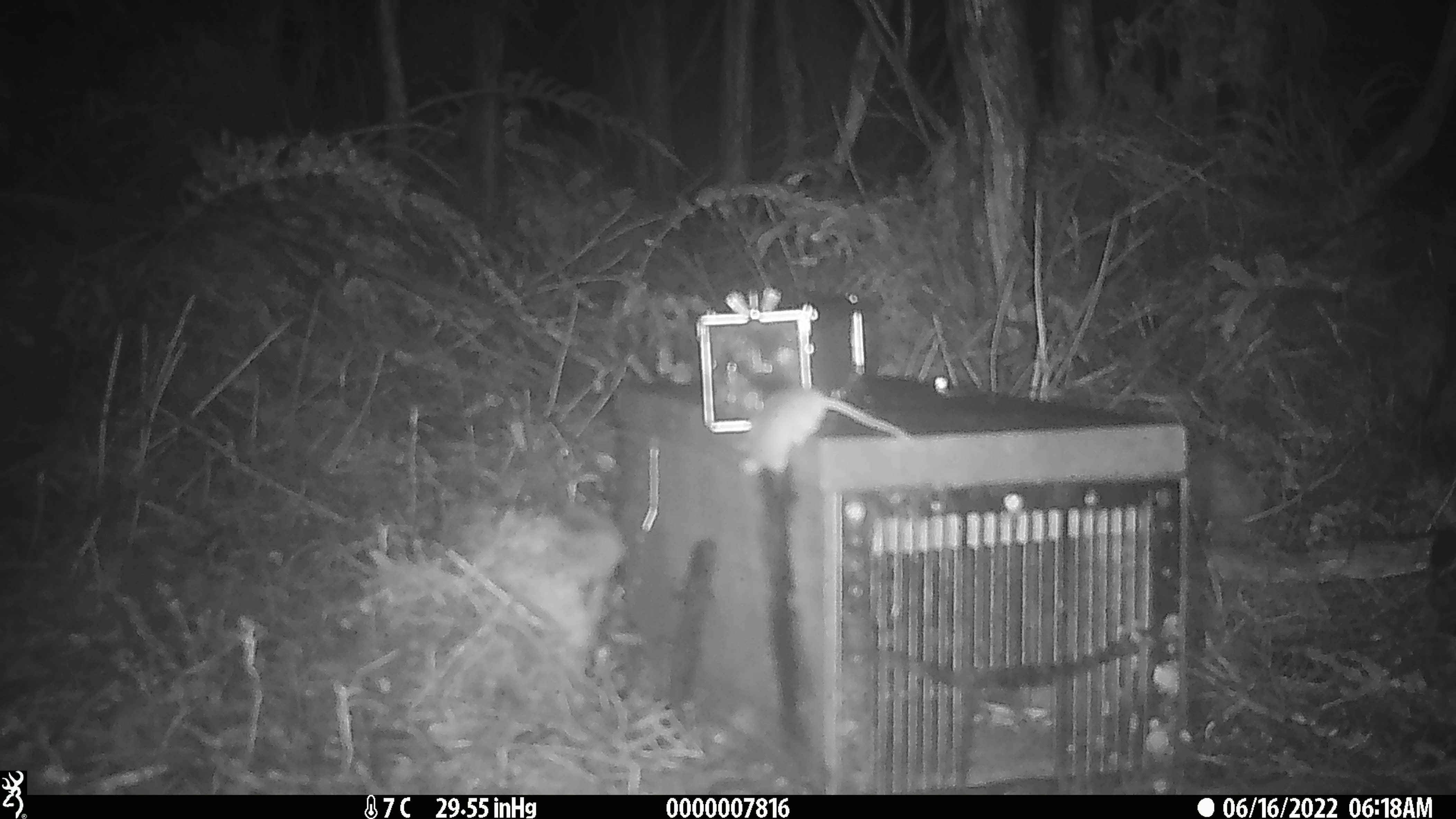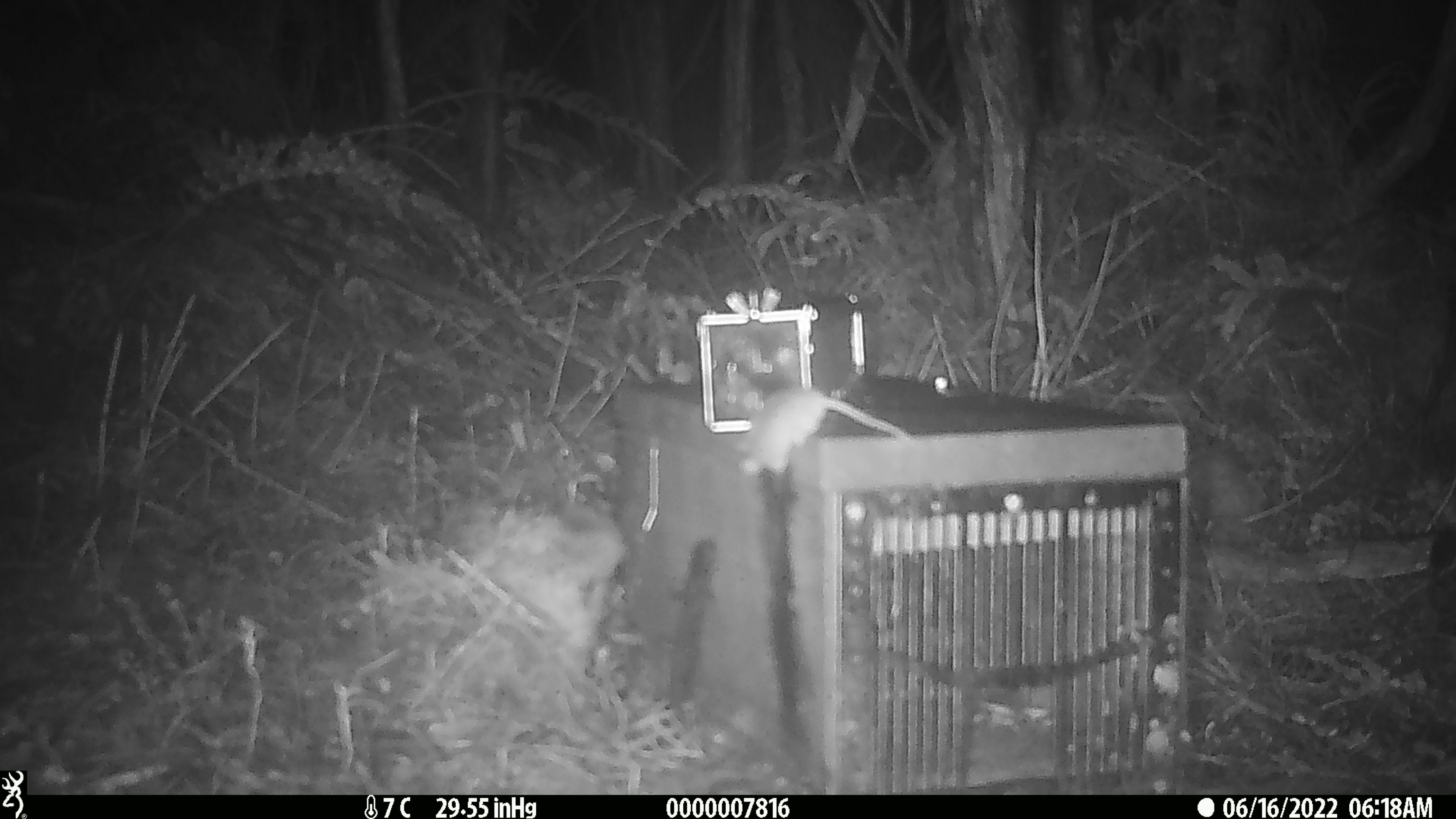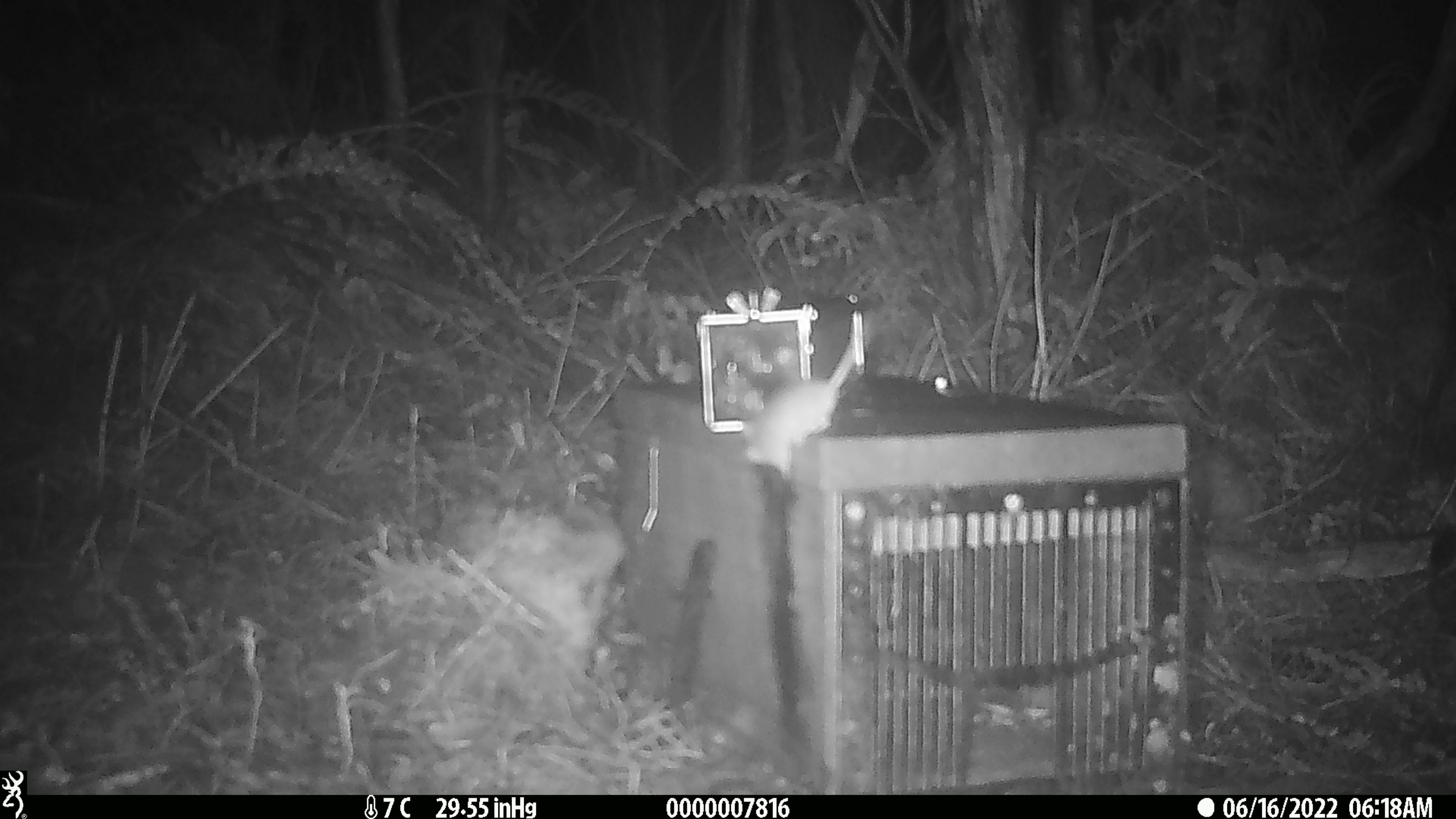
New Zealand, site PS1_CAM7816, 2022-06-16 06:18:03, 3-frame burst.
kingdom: Animalia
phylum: Chordata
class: Mammalia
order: Rodentia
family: Muridae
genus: Mus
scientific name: Mus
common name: mouse